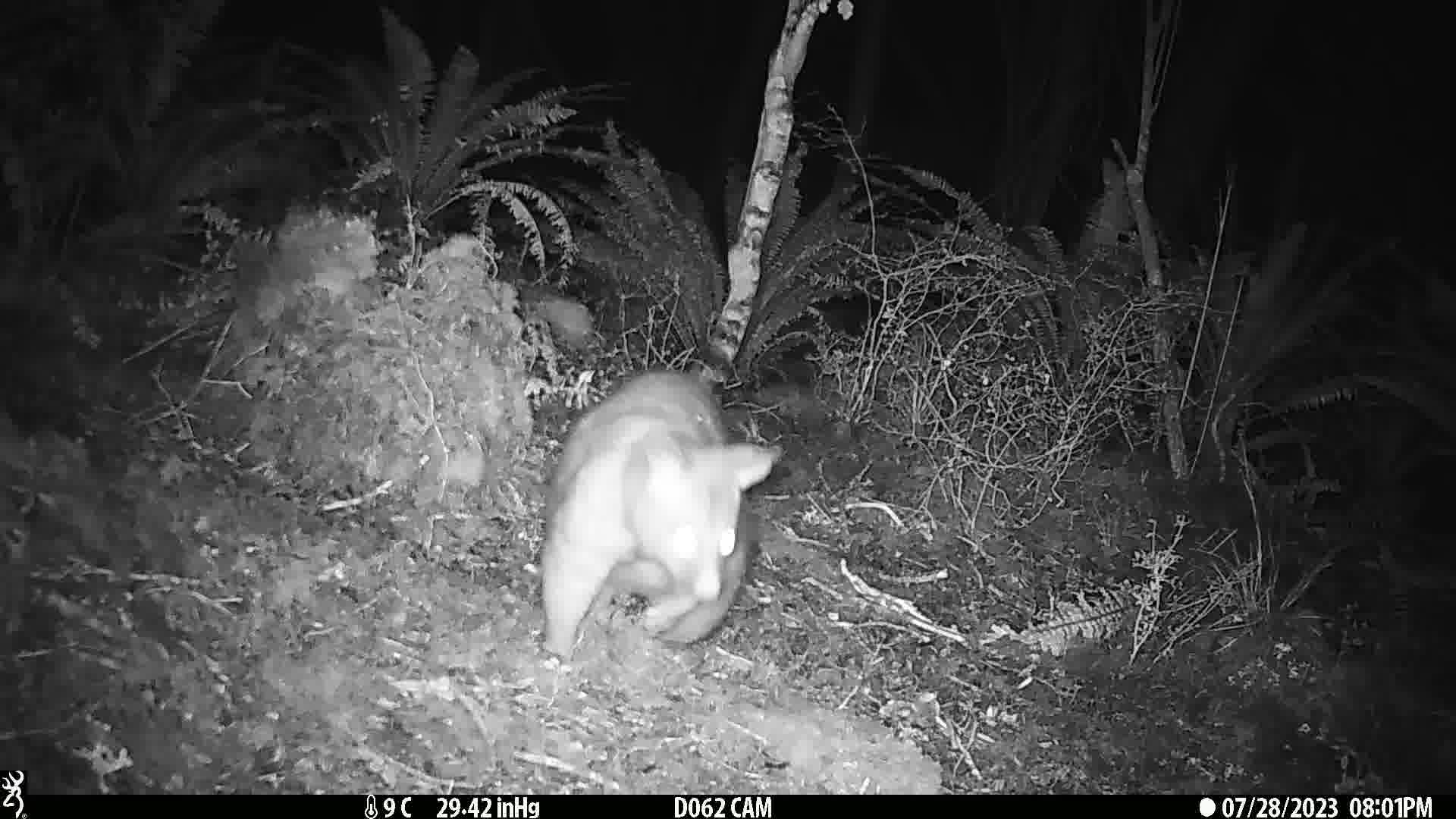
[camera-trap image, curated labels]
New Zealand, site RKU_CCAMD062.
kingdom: Animalia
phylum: Chordata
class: Mammalia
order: Diprotodontia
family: Phalangeridae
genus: Trichosurus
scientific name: Trichosurus vulpecula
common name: common brushtail possum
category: possum